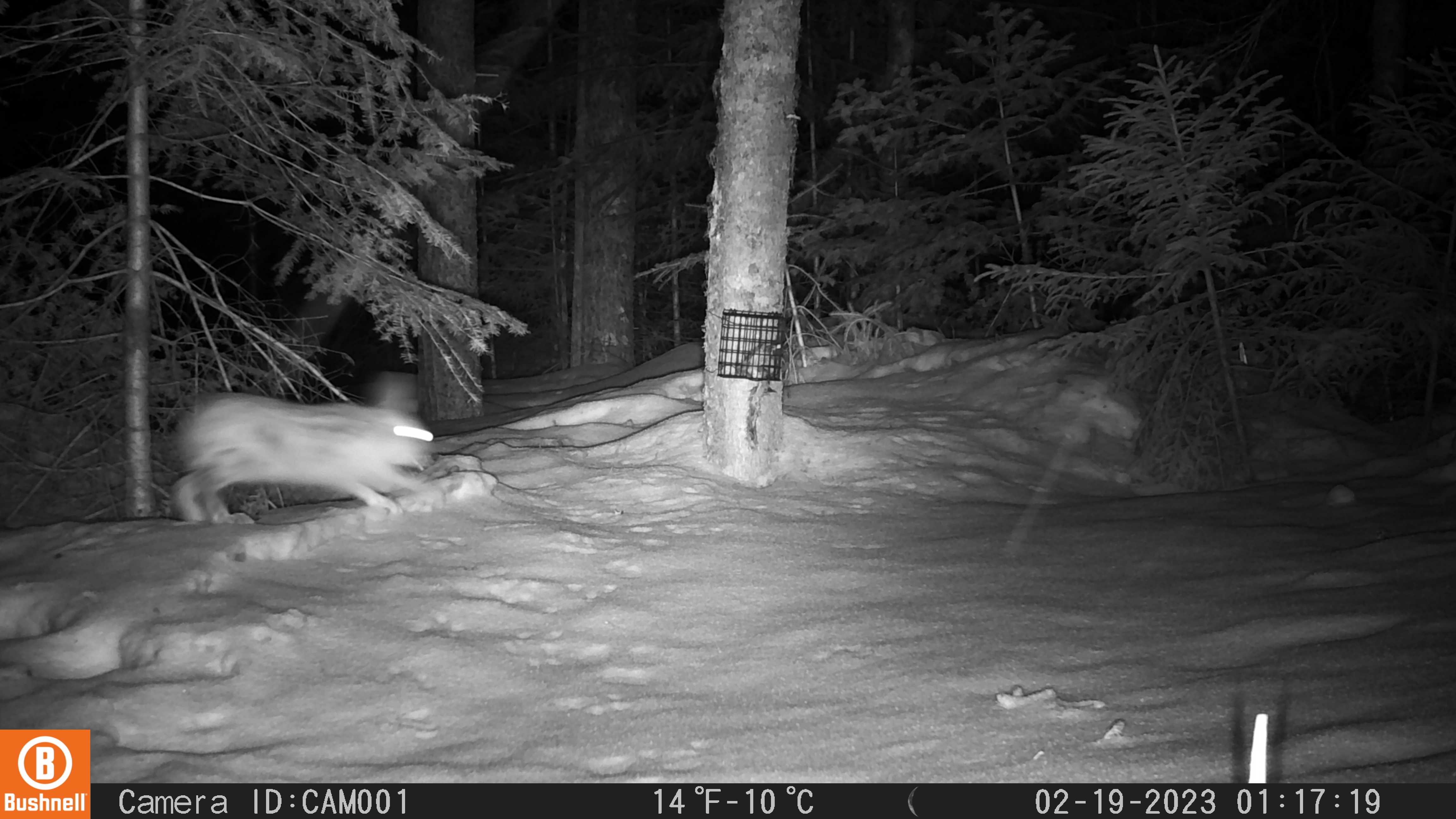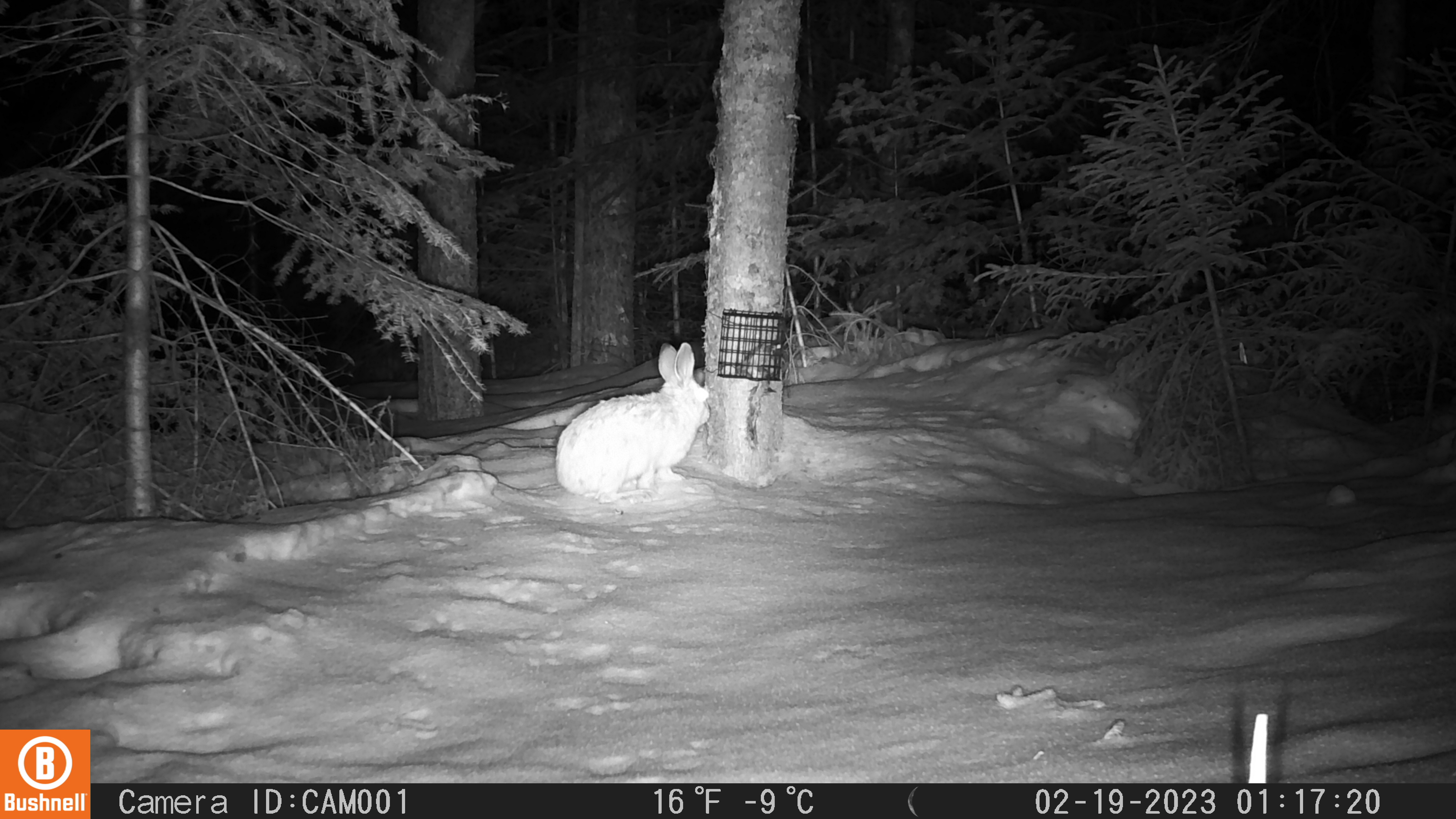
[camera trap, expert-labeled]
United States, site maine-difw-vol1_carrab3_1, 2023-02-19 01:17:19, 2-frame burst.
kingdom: Animalia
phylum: Chordata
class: Mammalia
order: Lagomorpha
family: Leporidae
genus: Lepus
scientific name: Lepus americanus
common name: snowshoe hare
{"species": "snowshoe hare (Lepus americanus)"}